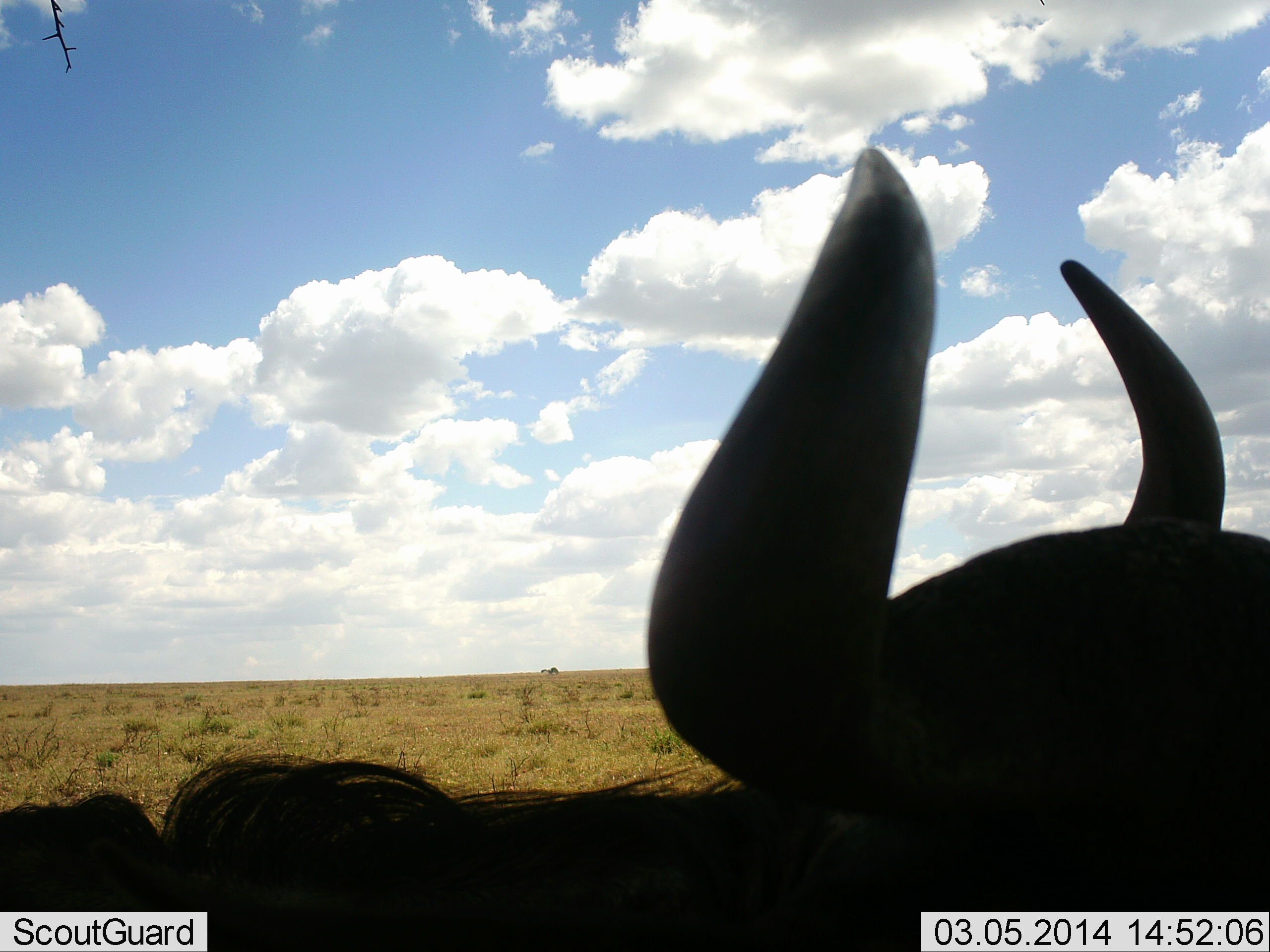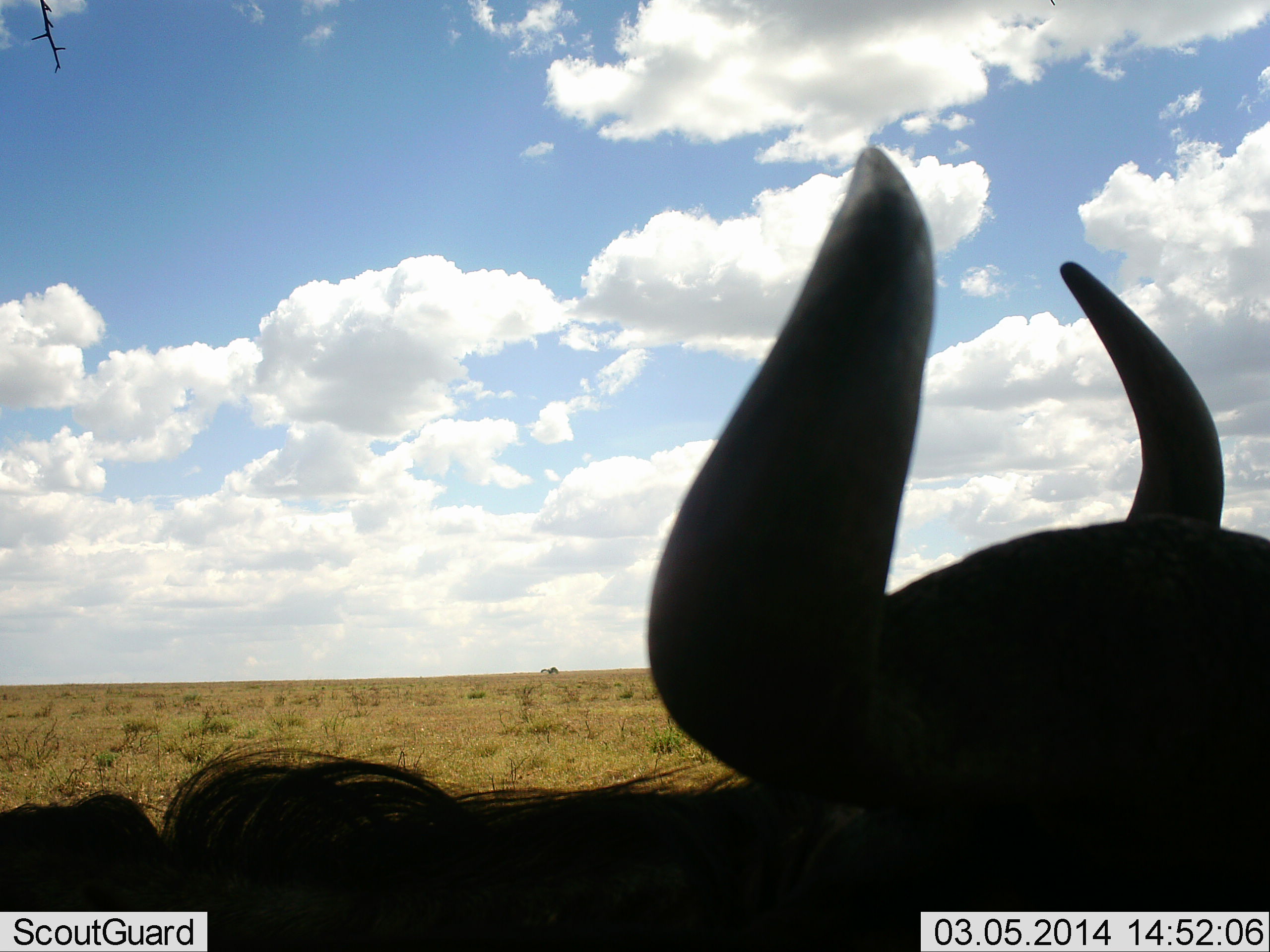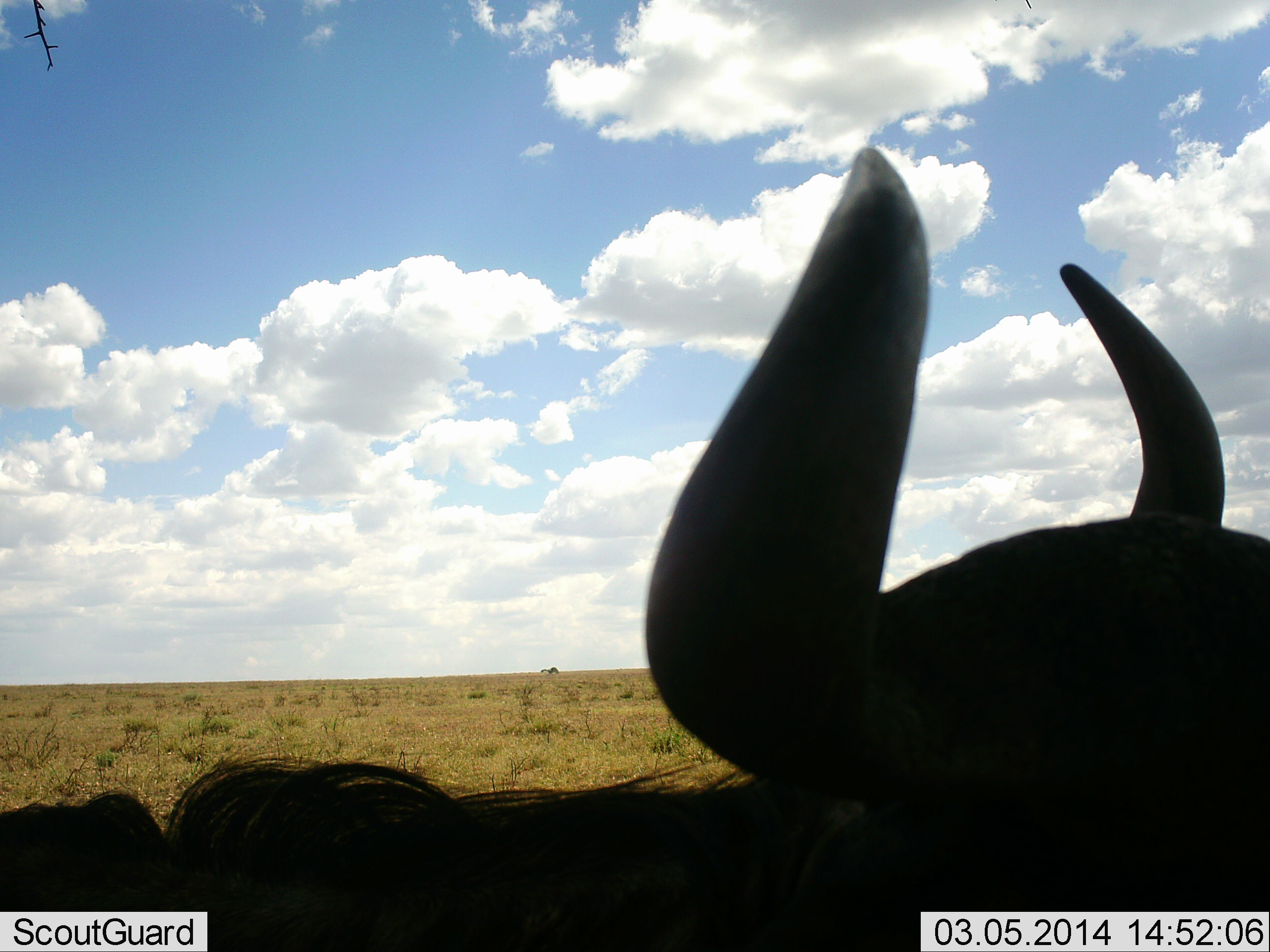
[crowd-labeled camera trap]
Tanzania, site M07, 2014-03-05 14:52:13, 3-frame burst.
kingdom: Animalia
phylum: Chordata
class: Mammalia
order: Artiodactyla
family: Bovidae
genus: Connochaetes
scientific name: Connochaetes taurinus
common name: blue wildebeest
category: wildebeest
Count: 1.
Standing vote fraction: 50%.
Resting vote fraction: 50%.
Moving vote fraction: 10%.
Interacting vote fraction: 0%.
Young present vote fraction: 0%.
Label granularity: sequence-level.